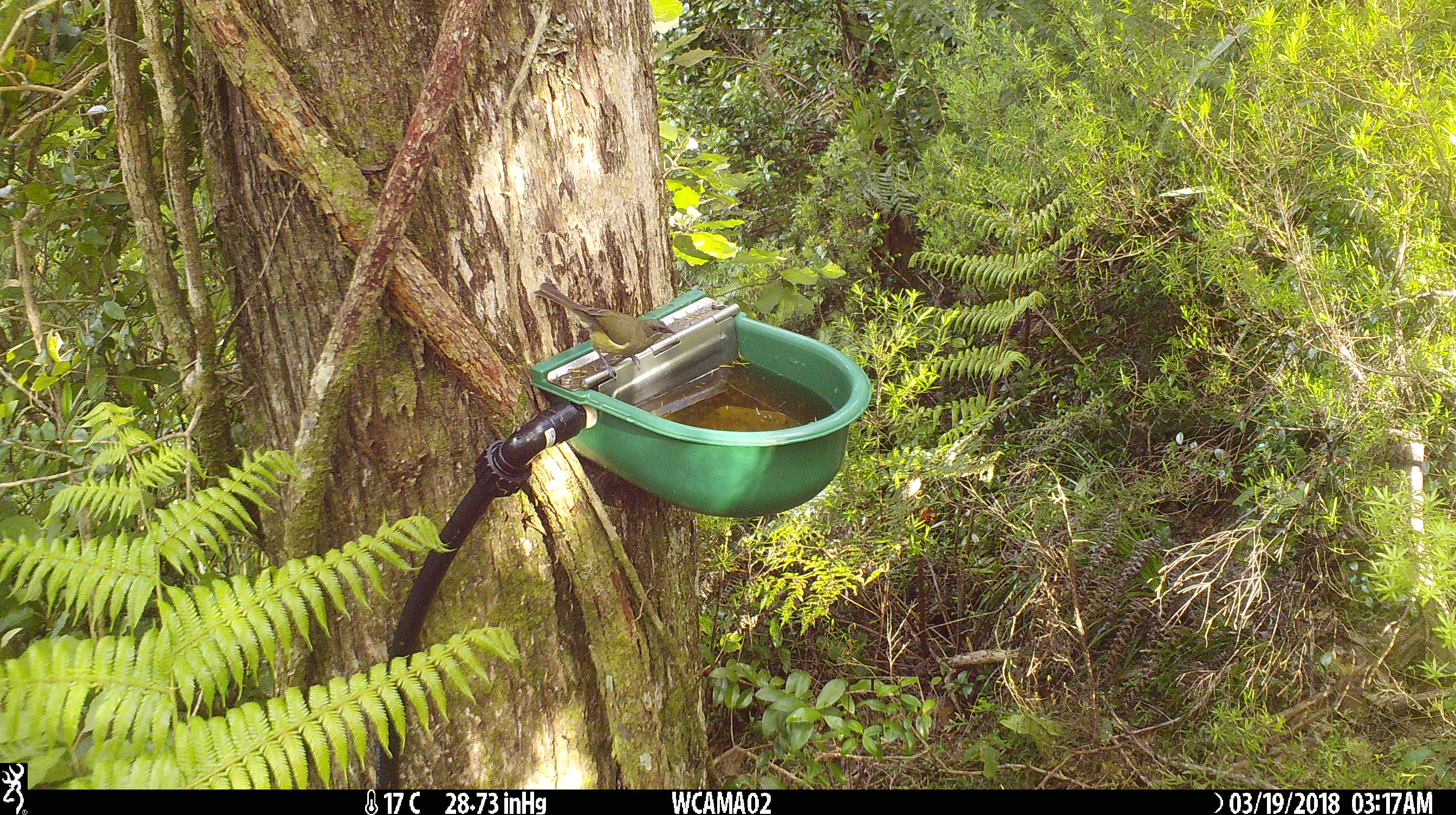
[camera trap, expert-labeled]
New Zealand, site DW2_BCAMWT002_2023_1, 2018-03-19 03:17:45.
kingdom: Animalia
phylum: Chordata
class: Aves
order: Passeriformes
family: Meliphagidae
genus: Anthornis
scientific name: Anthornis melanura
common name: new zealand bellbird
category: bellbird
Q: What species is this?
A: Bellbird (new zealand bellbird) (Anthornis melanura).